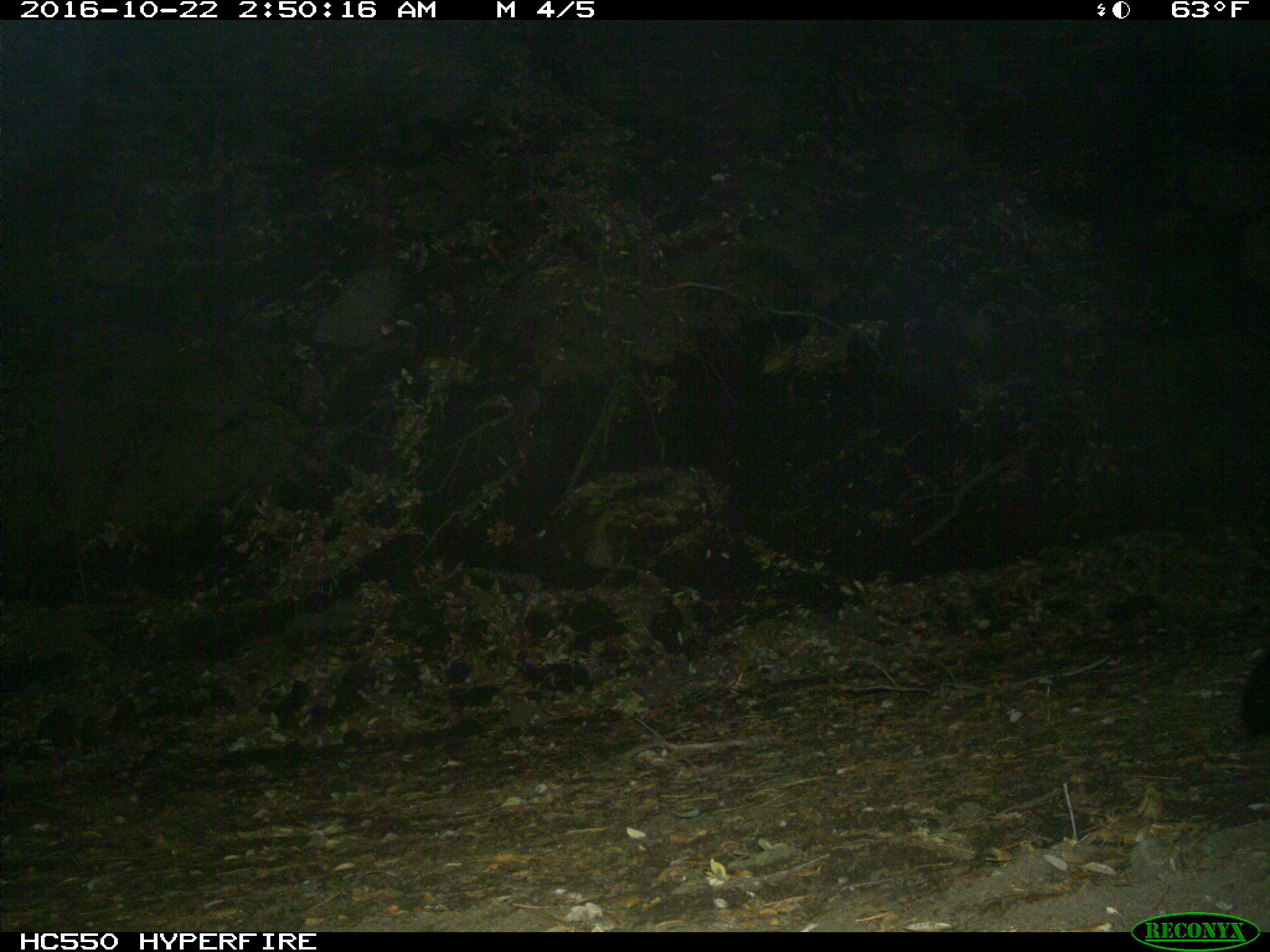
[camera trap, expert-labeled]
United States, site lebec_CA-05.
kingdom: Animalia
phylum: Chordata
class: Mammalia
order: Carnivora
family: Canidae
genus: Urocyon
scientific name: Urocyon cinereoargenteus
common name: gray fox